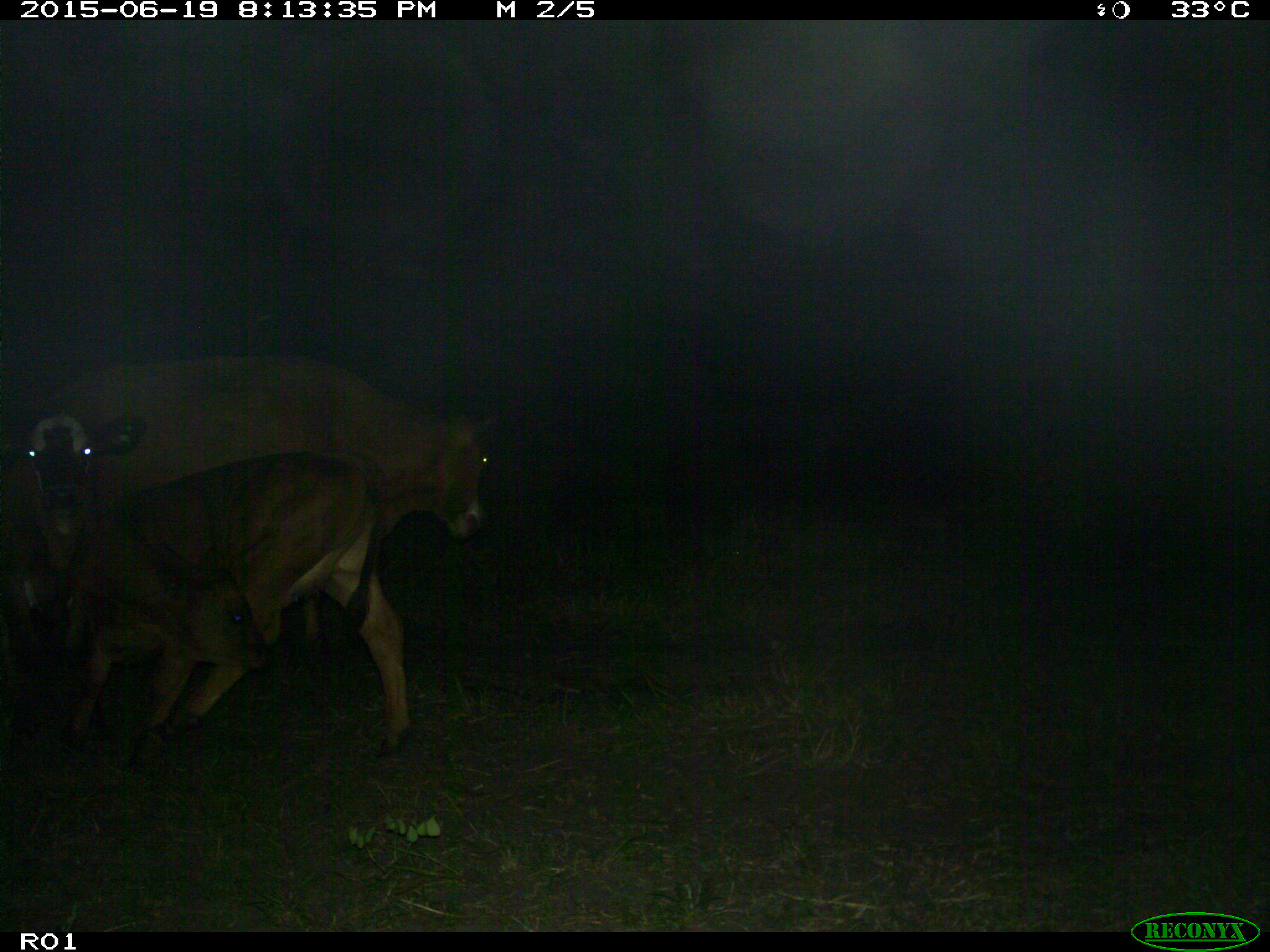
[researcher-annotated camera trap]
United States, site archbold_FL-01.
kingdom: Animalia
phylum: Chordata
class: Mammalia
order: Artiodactyla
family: Bovidae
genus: Bos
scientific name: Bos taurus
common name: domestic cow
Bos taurus (domestic cow).